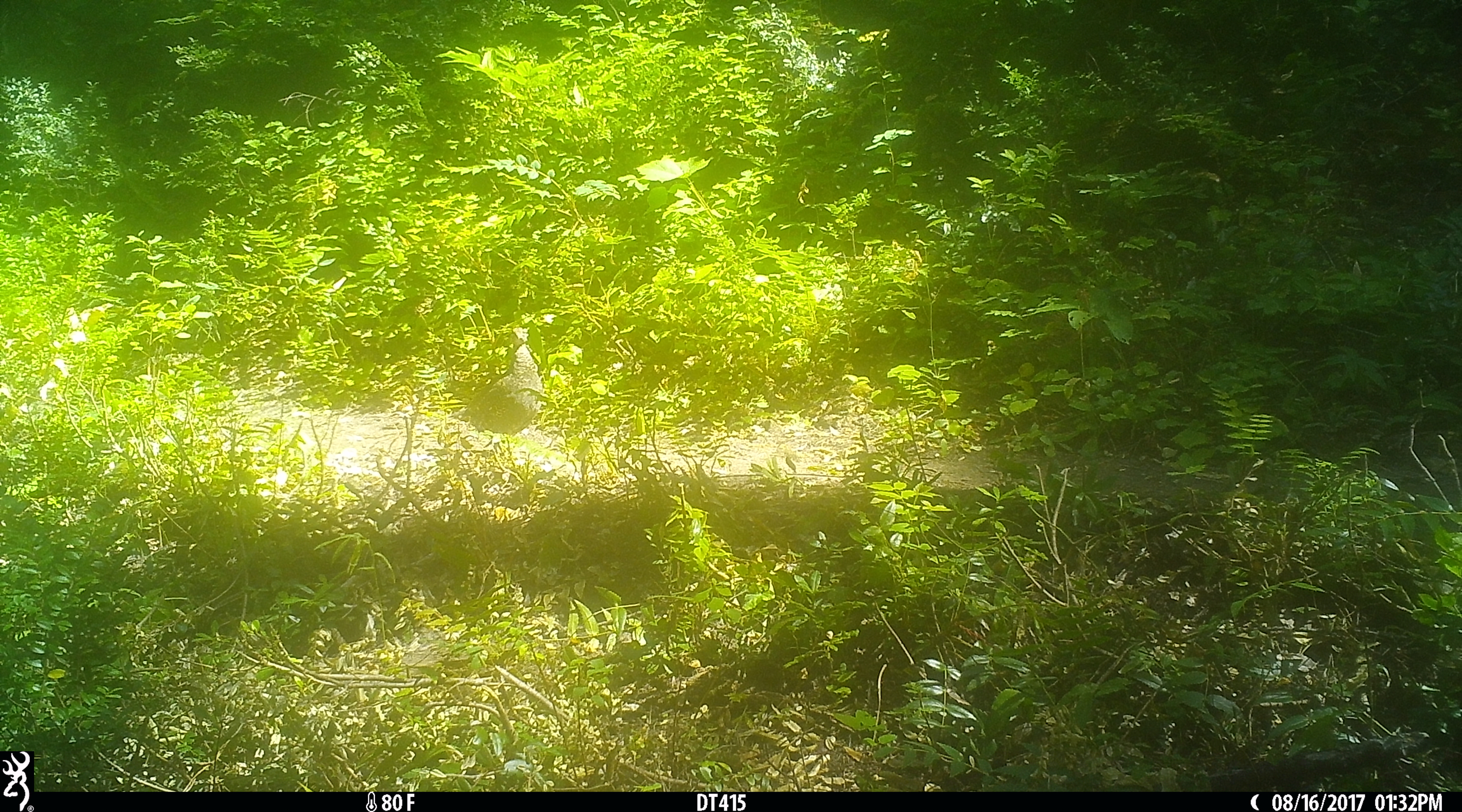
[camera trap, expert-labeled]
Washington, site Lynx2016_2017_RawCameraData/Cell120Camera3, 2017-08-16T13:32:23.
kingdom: Animalia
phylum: Chordata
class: Aves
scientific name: Aves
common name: birds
Aves (birds). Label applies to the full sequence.